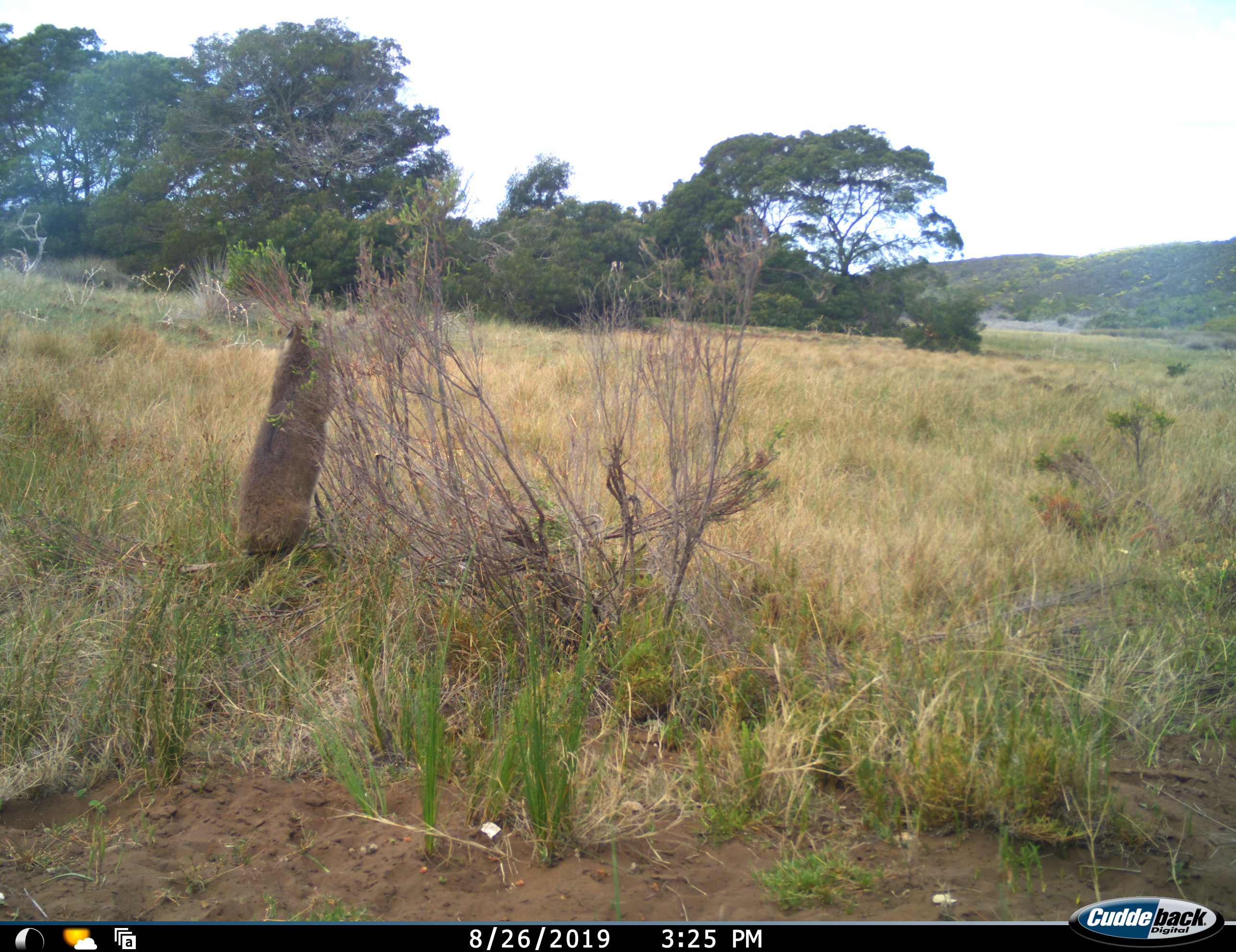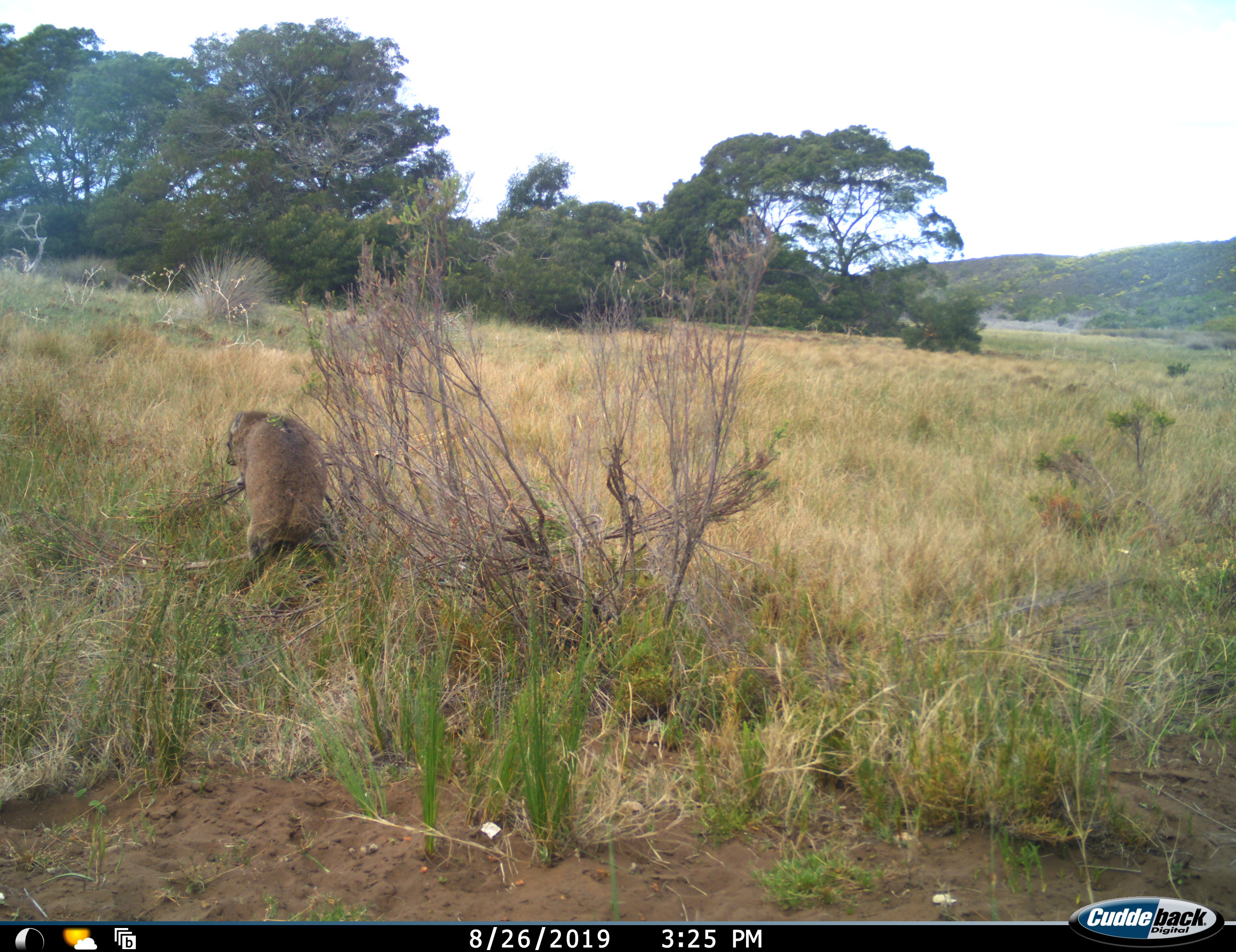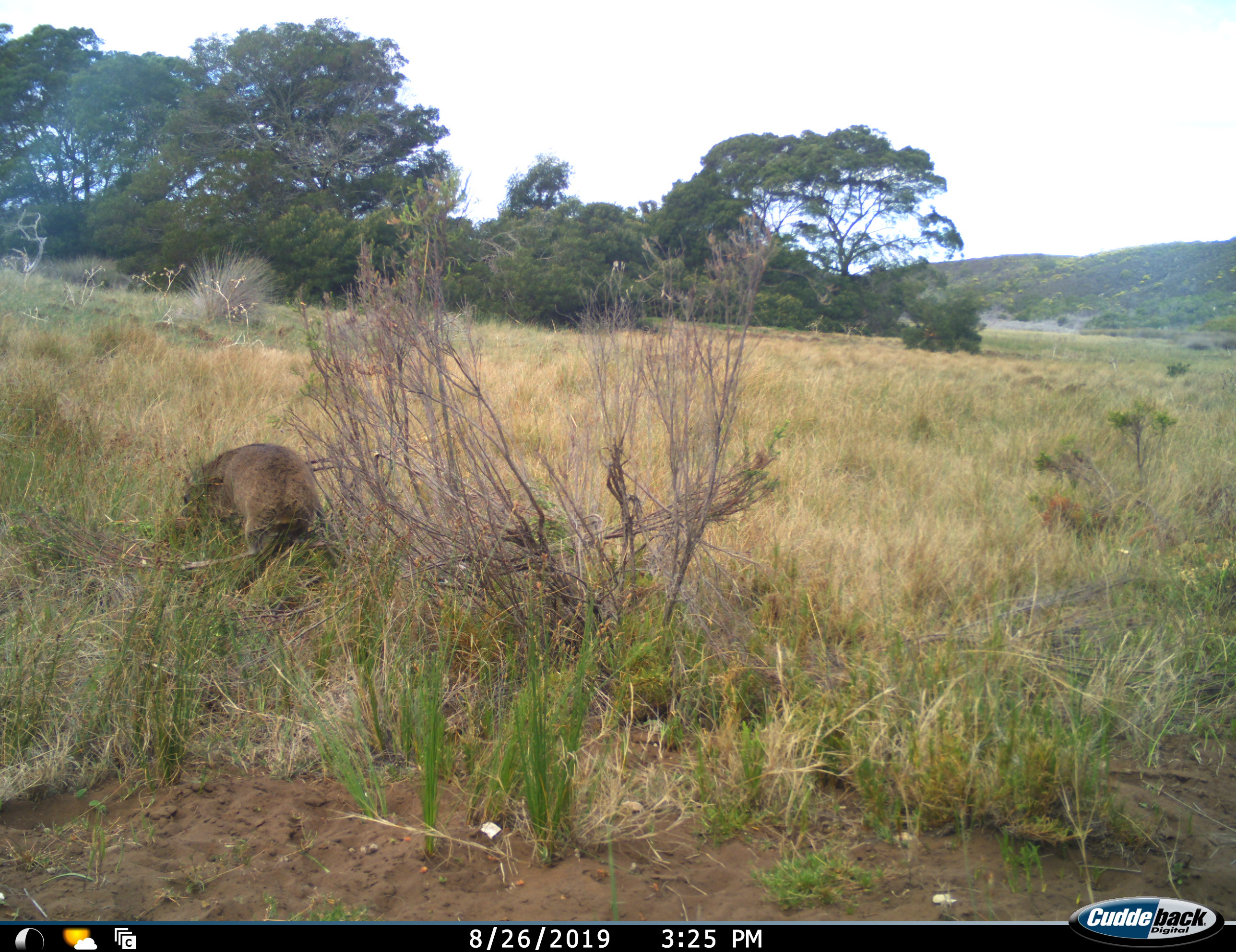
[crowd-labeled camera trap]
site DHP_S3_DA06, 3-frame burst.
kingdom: Animalia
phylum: Chordata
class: Mammalia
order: Carnivora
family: Mustelidae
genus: Aonyx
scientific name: Aonyx capensis capensis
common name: cape clawless otter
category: ottercapeclawless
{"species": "ottercapeclawless (cape clawless otter) (Aonyx capensis capensis)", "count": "1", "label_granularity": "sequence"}